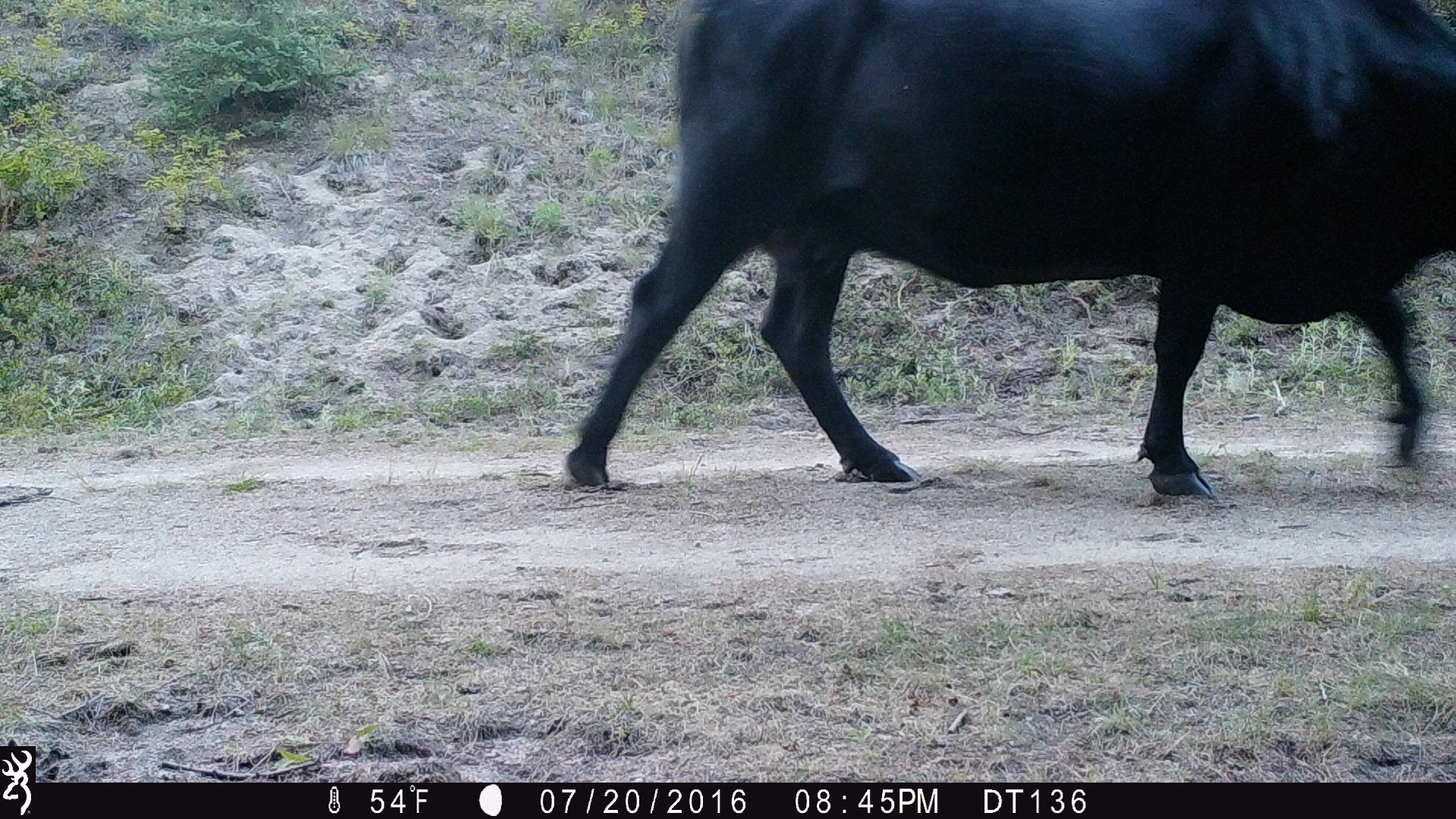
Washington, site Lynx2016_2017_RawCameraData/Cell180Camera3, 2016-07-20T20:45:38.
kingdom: Animalia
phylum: Chordata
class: Mammalia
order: Artiodactyla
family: Bovidae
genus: Bos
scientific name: Bos taurus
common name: domestic cattle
Domestic cattle (Bos taurus). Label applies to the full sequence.